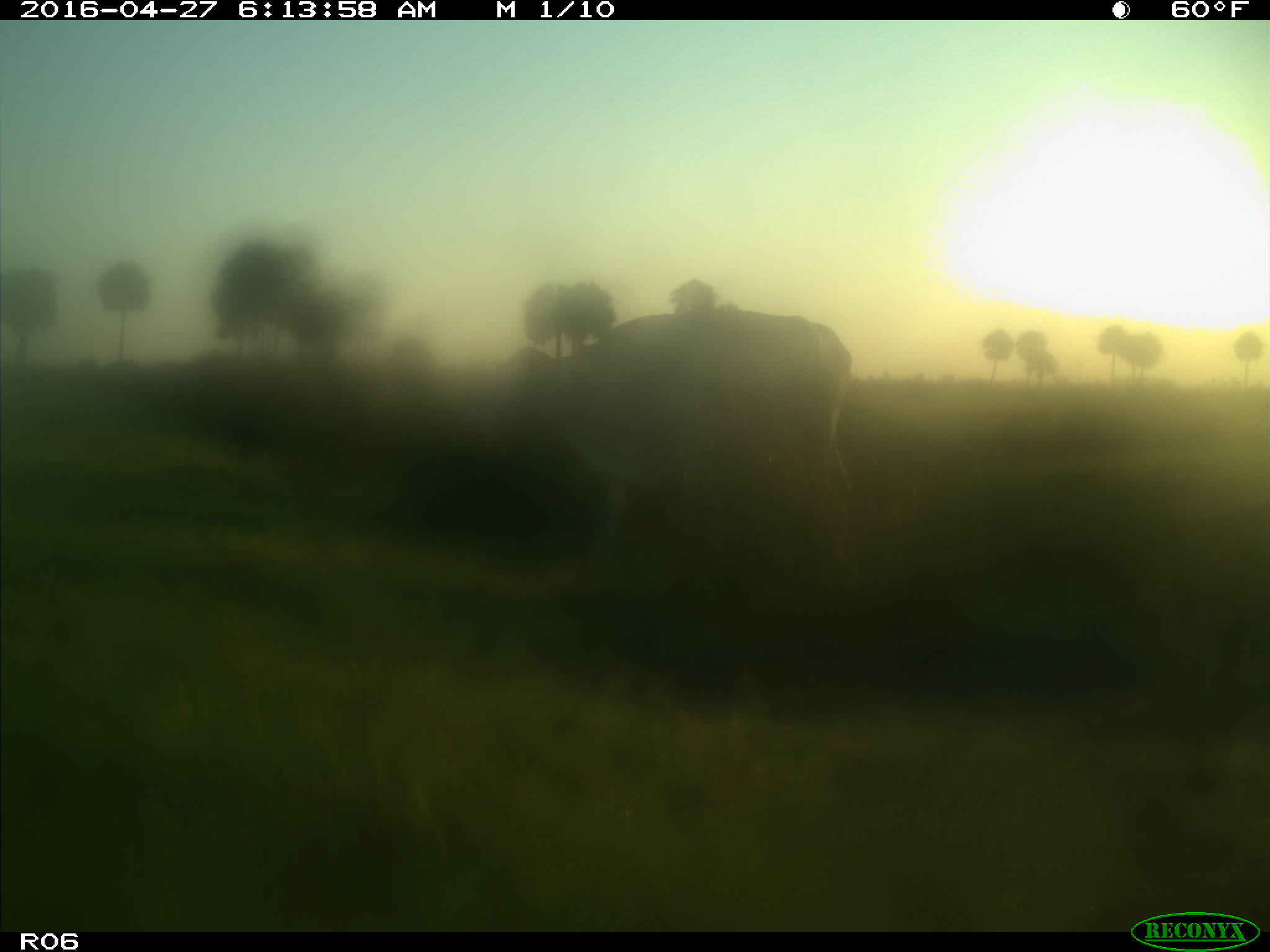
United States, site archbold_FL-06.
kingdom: Animalia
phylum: Chordata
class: Mammalia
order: Artiodactyla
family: Bovidae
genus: Bos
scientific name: Bos taurus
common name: domestic cow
Bos taurus (domestic cow).